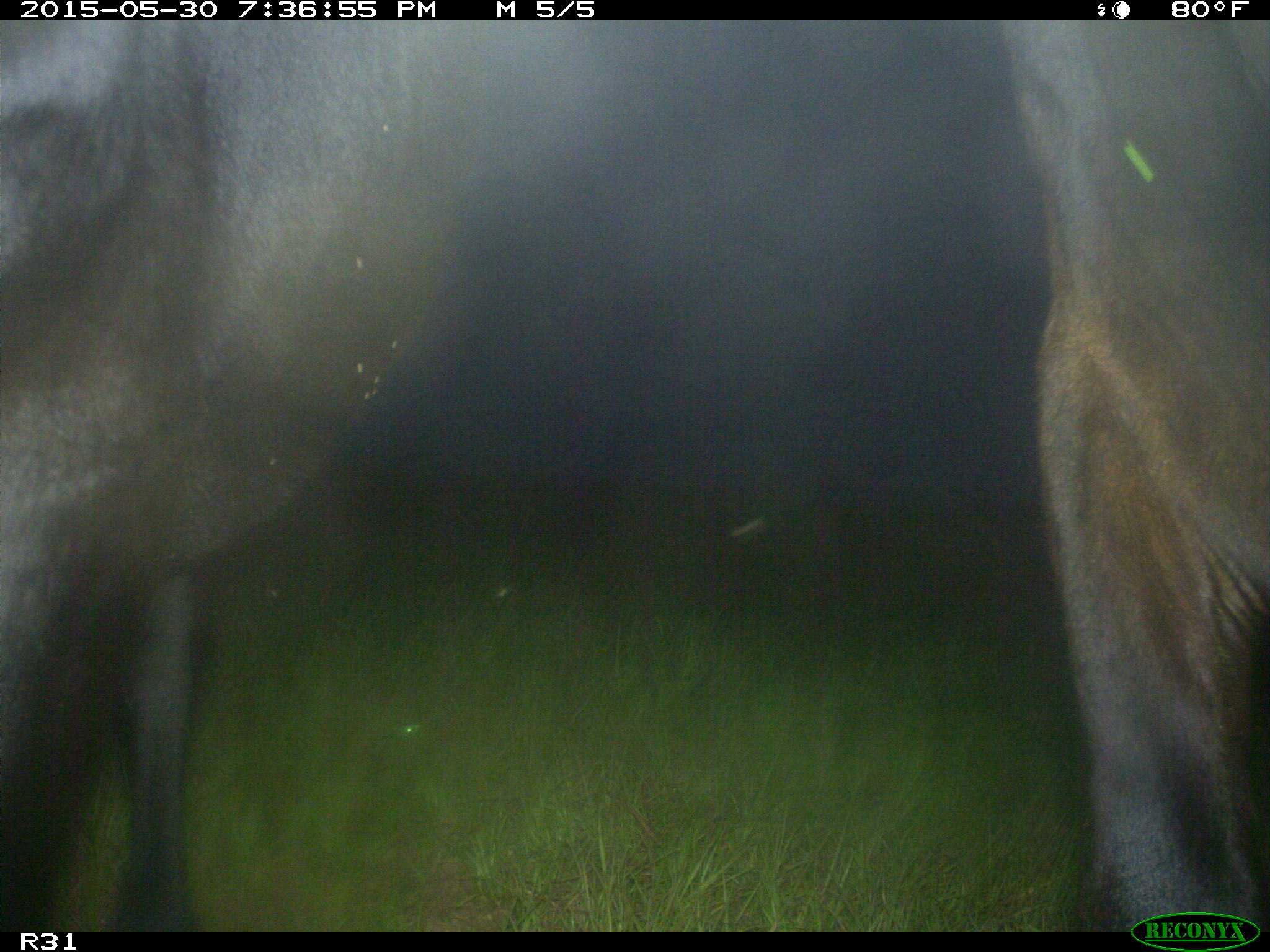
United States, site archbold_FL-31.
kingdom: Animalia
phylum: Chordata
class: Mammalia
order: Artiodactyla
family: Bovidae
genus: Bos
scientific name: Bos taurus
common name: domestic cow